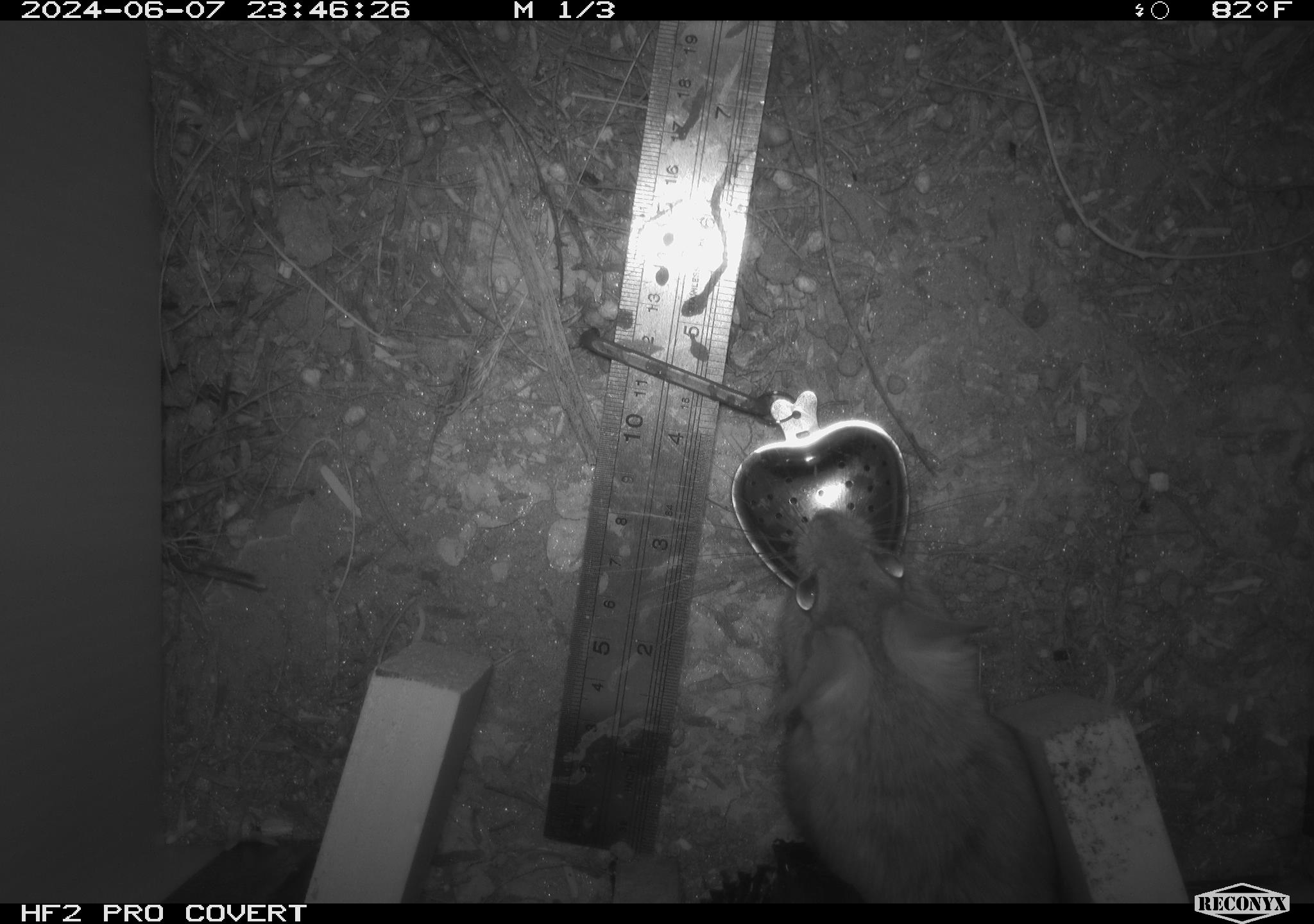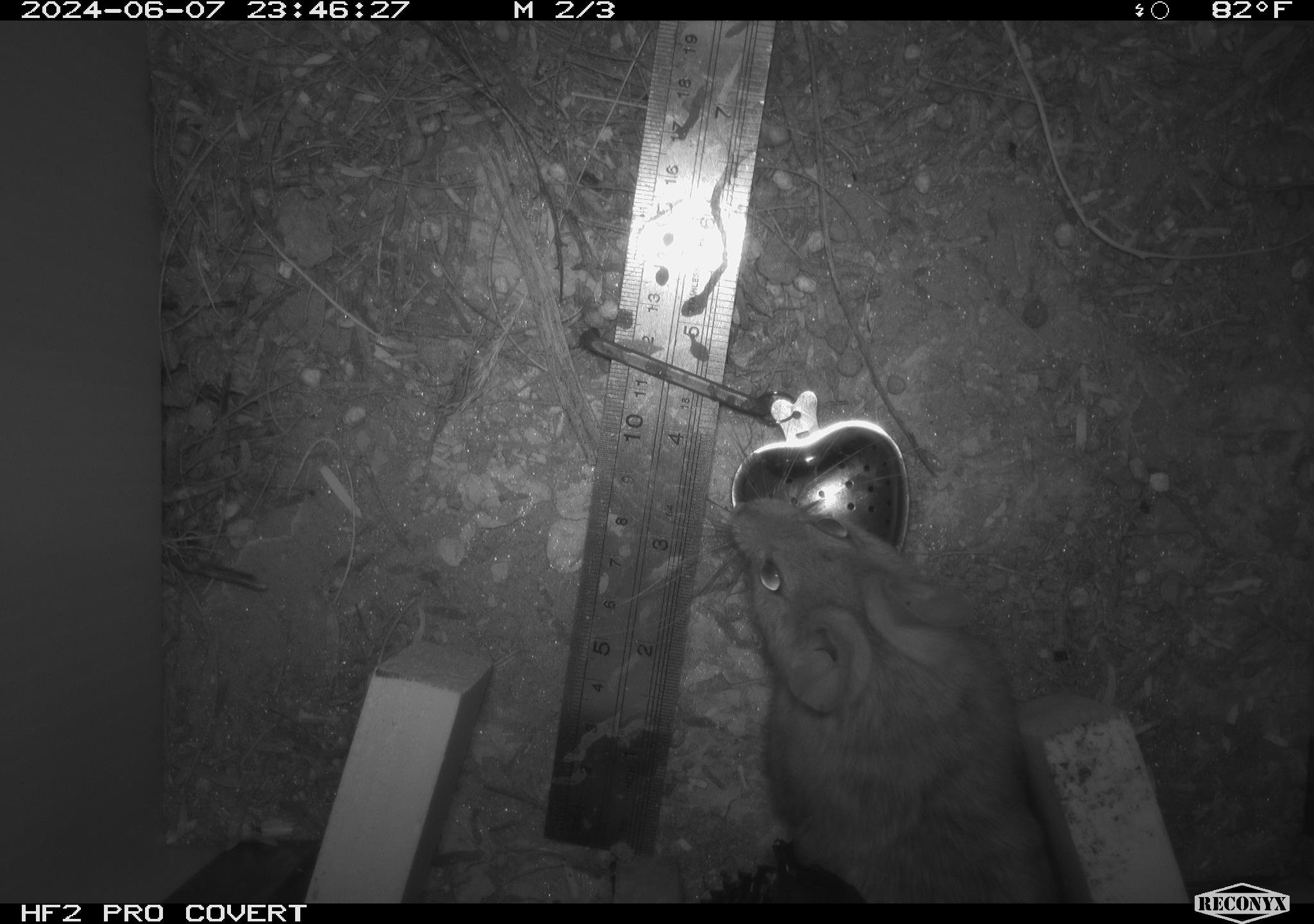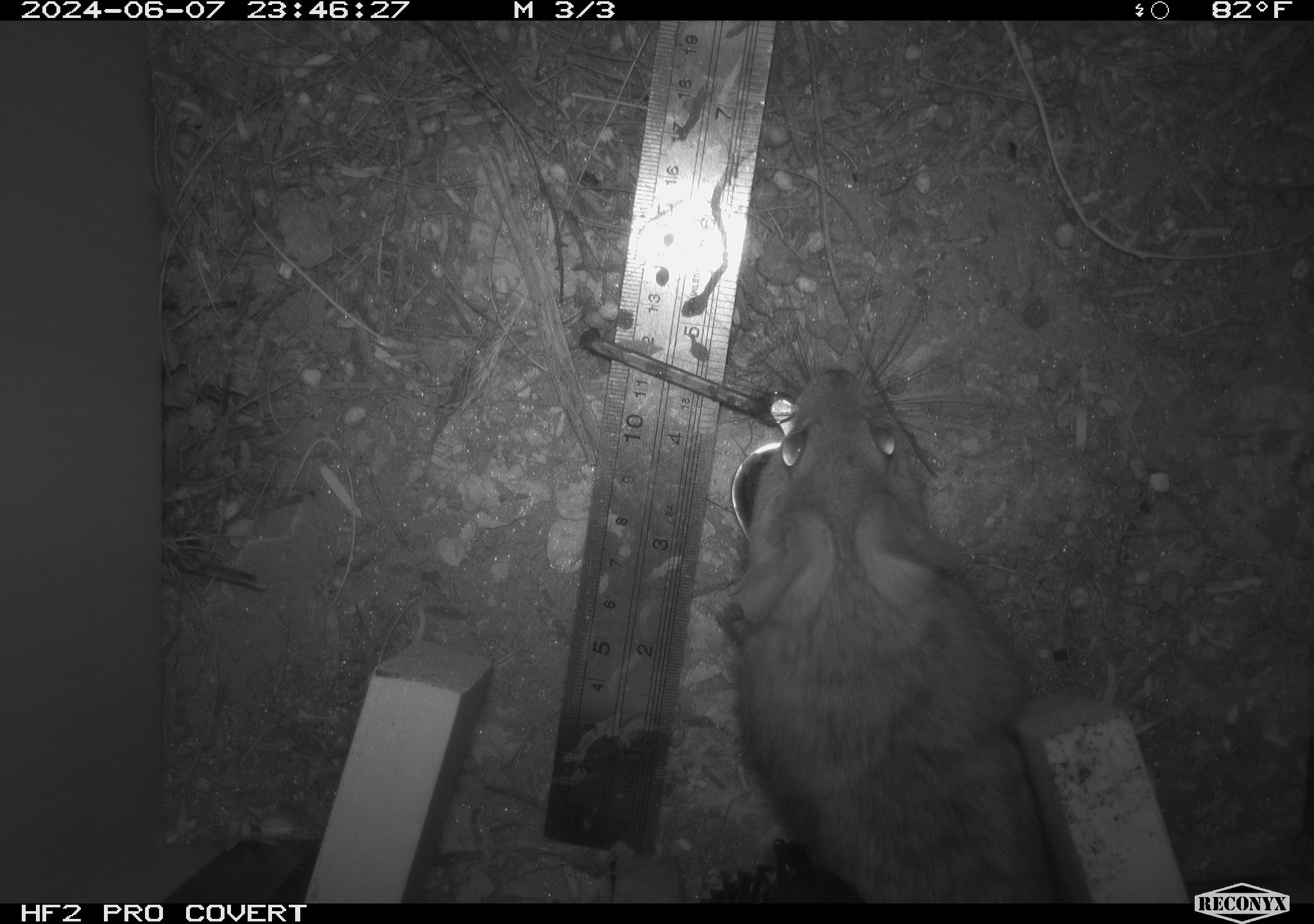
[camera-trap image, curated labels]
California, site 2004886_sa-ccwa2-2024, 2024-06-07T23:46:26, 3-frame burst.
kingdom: Animalia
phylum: Chordata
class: Mammalia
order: Rodentia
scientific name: Rodentia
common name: woodrat or rat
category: woodrat or rat species